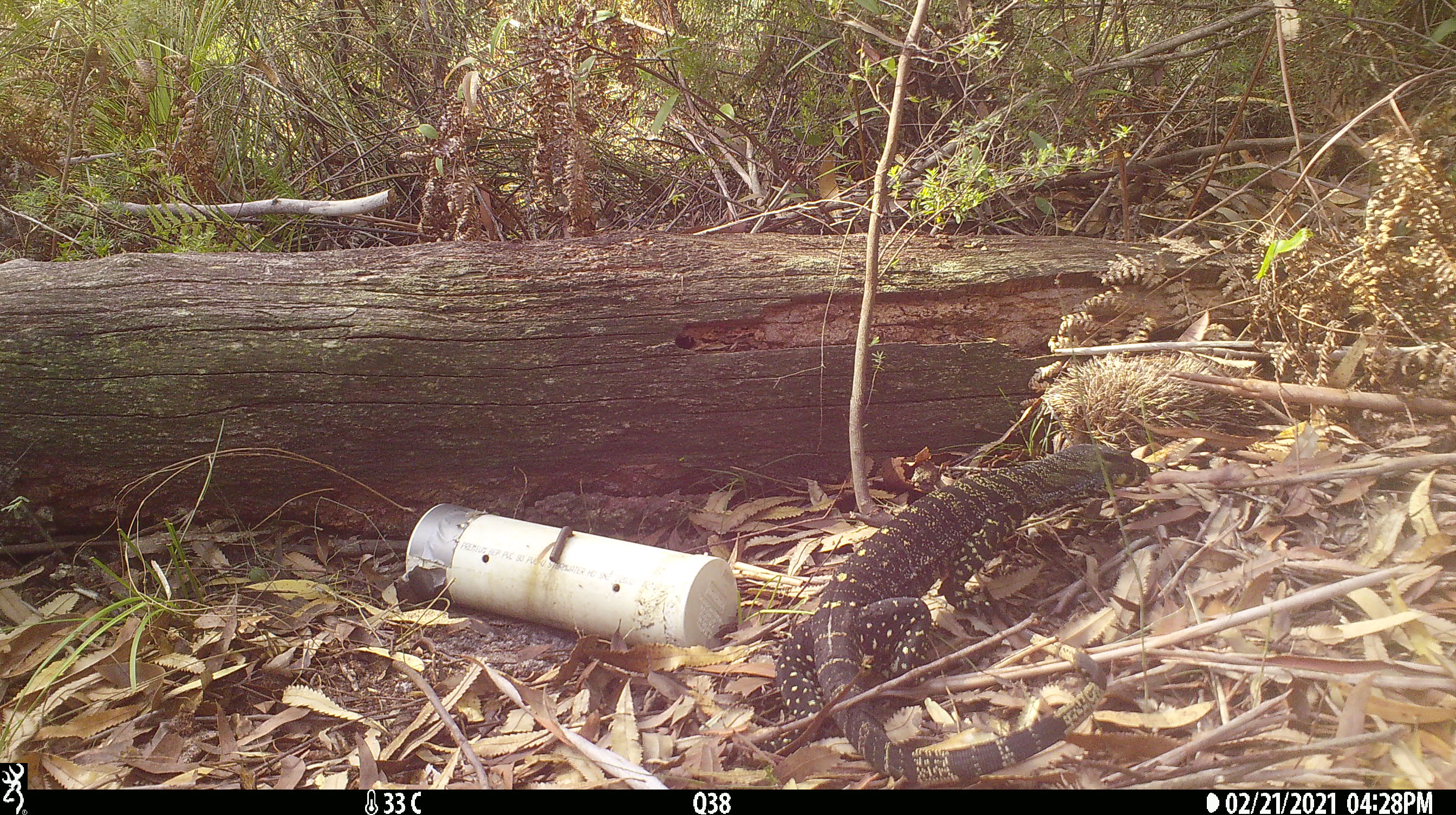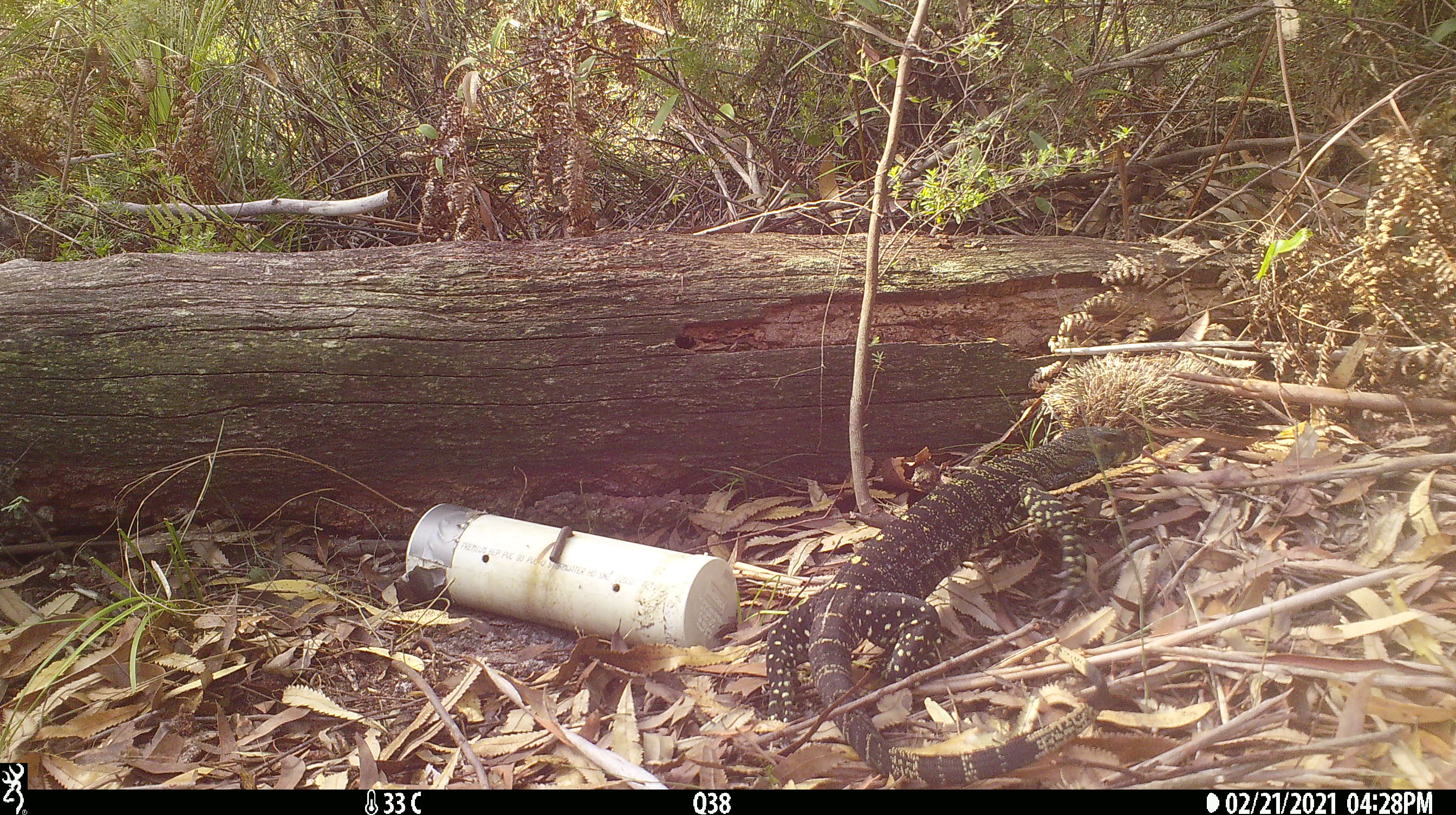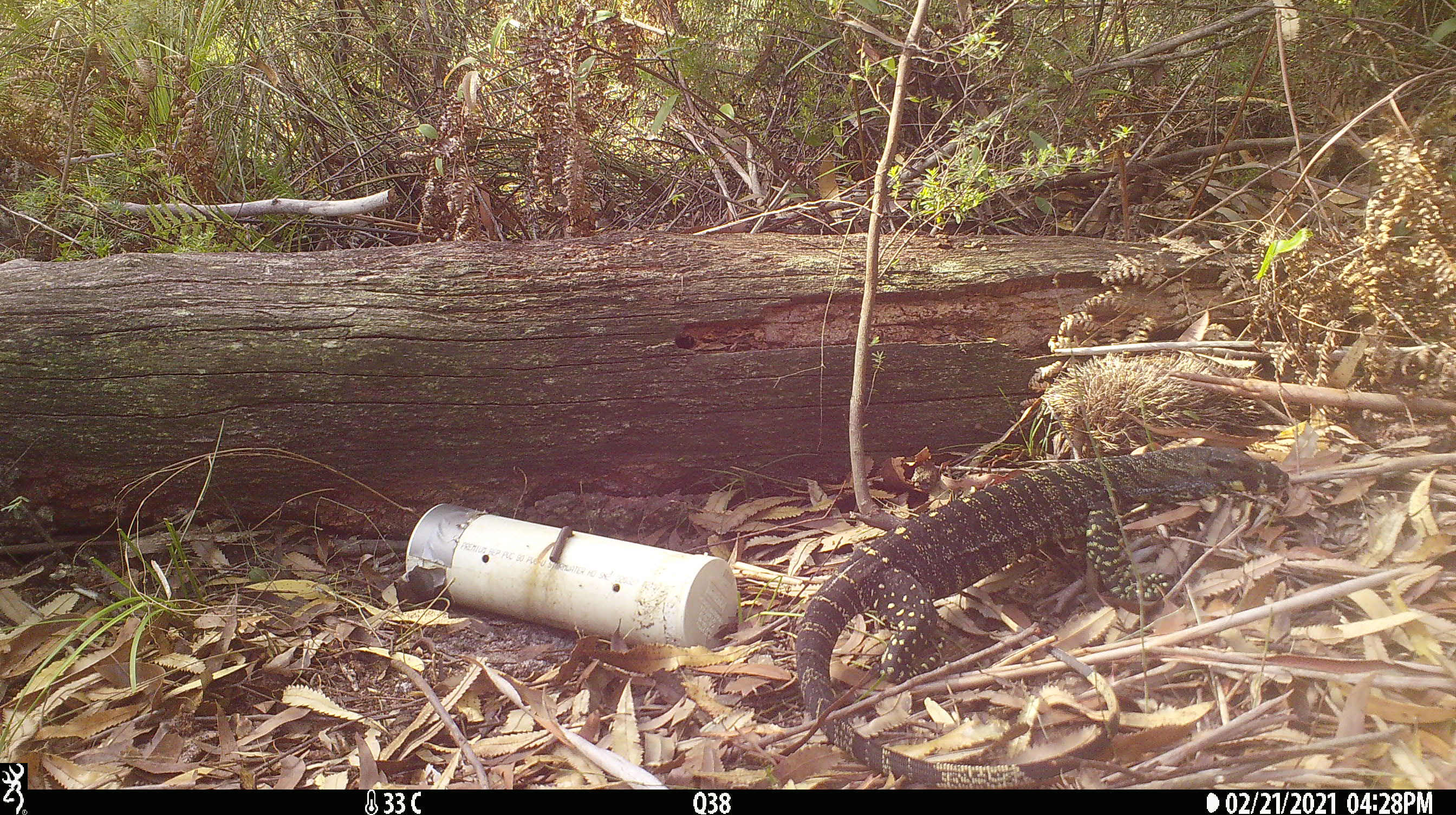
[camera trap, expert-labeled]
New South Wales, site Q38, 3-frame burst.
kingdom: Animalia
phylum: Chordata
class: Reptilia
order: Squamata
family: Varanidae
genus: Varanus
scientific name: Varanus varius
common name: lace monitor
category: goanna